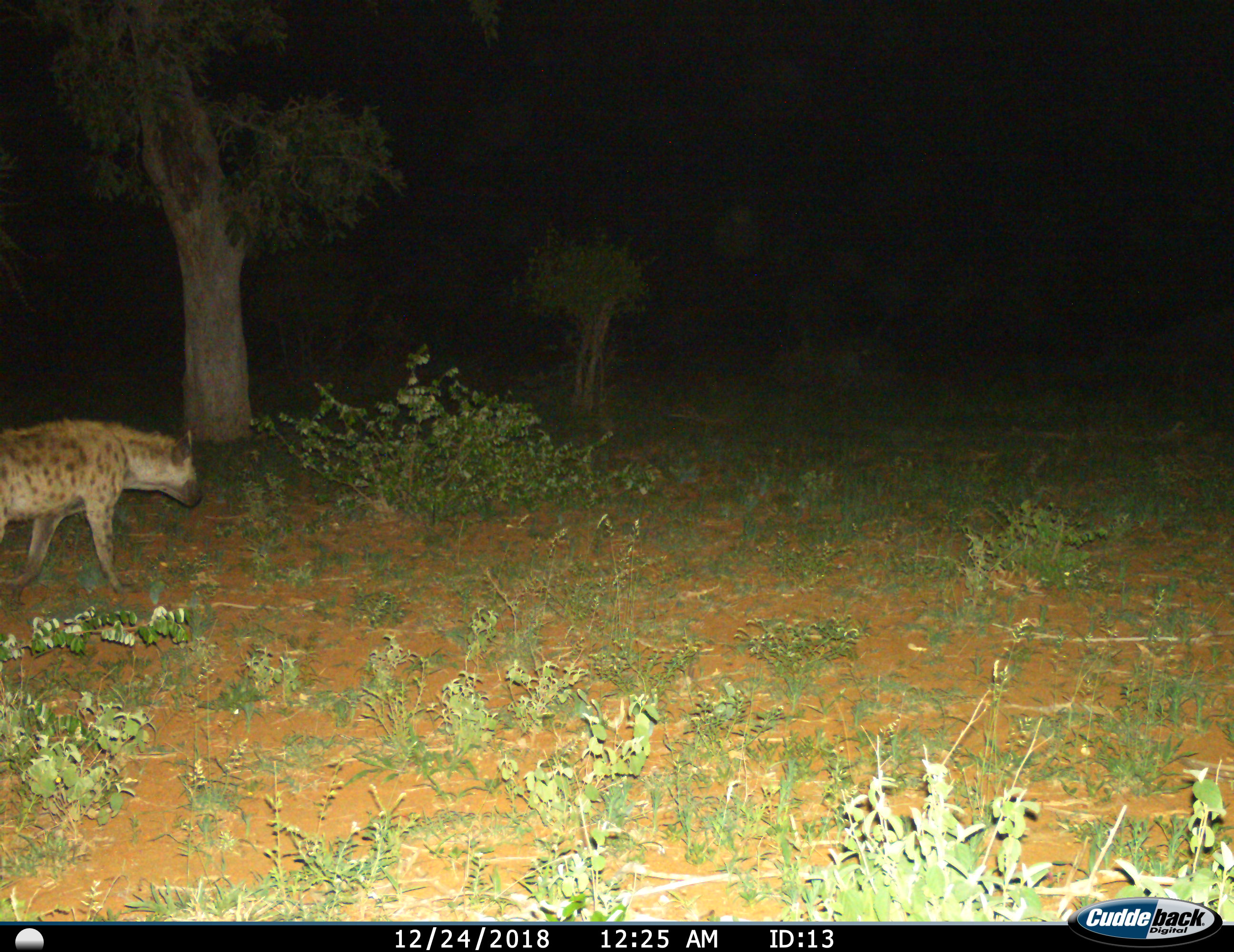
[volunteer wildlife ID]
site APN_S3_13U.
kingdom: Animalia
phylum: Chordata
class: Mammalia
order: Carnivora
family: Hyaenidae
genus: Crocuta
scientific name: Crocuta crocuta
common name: spotted hyena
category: hyenaspotted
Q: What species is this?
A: Hyenaspotted (spotted hyena) (Crocuta crocuta).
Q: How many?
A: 1.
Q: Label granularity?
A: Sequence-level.